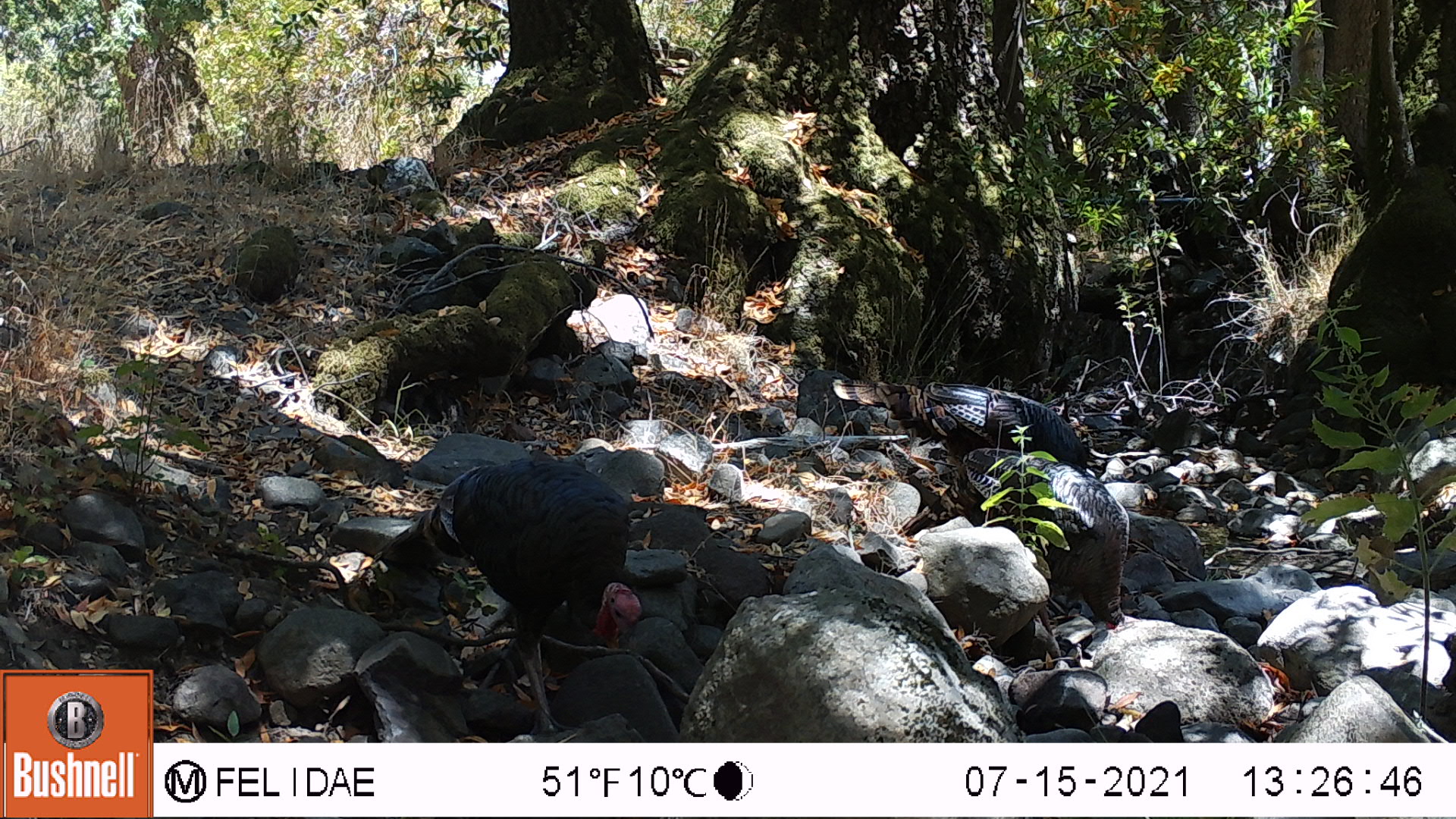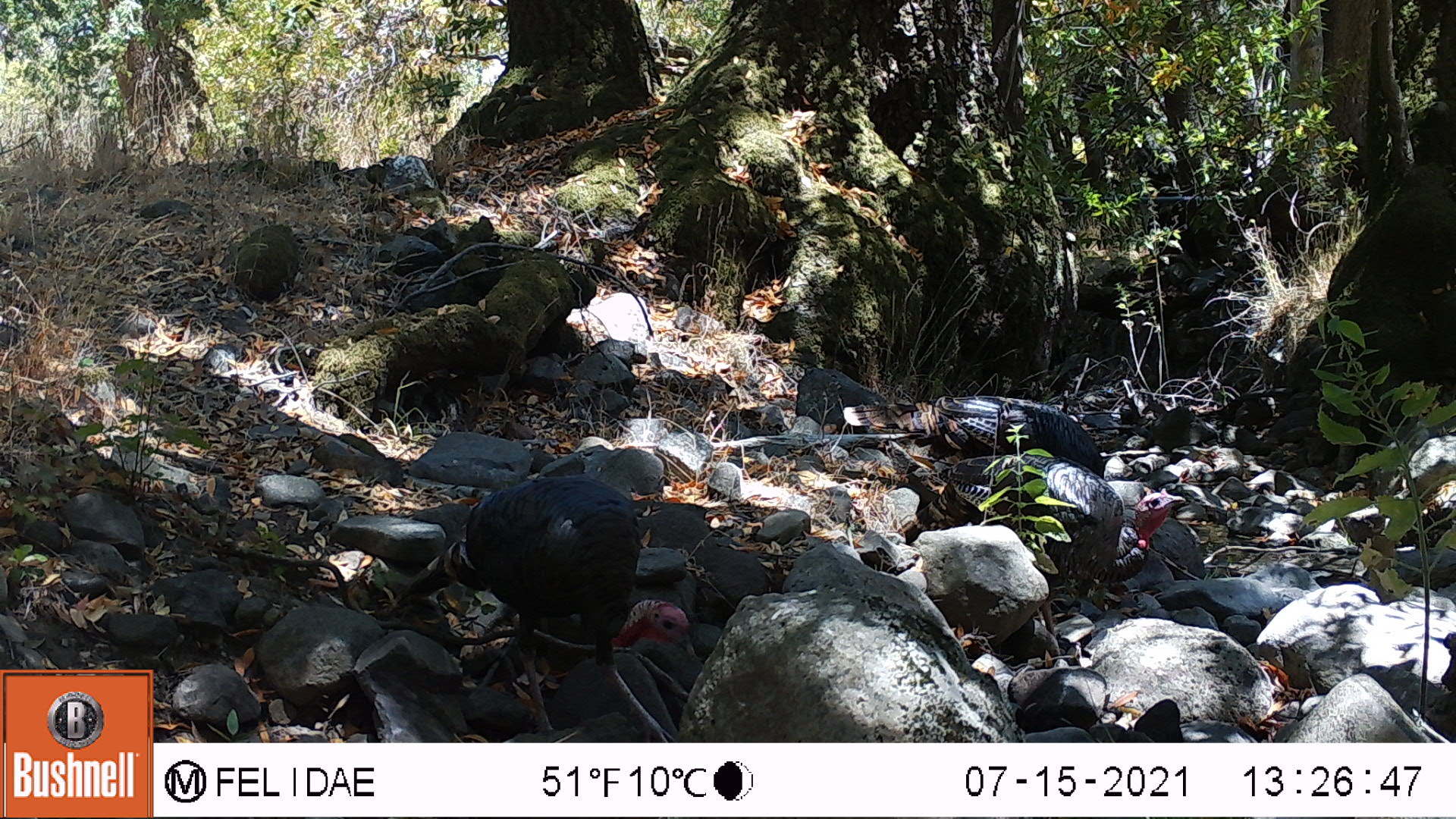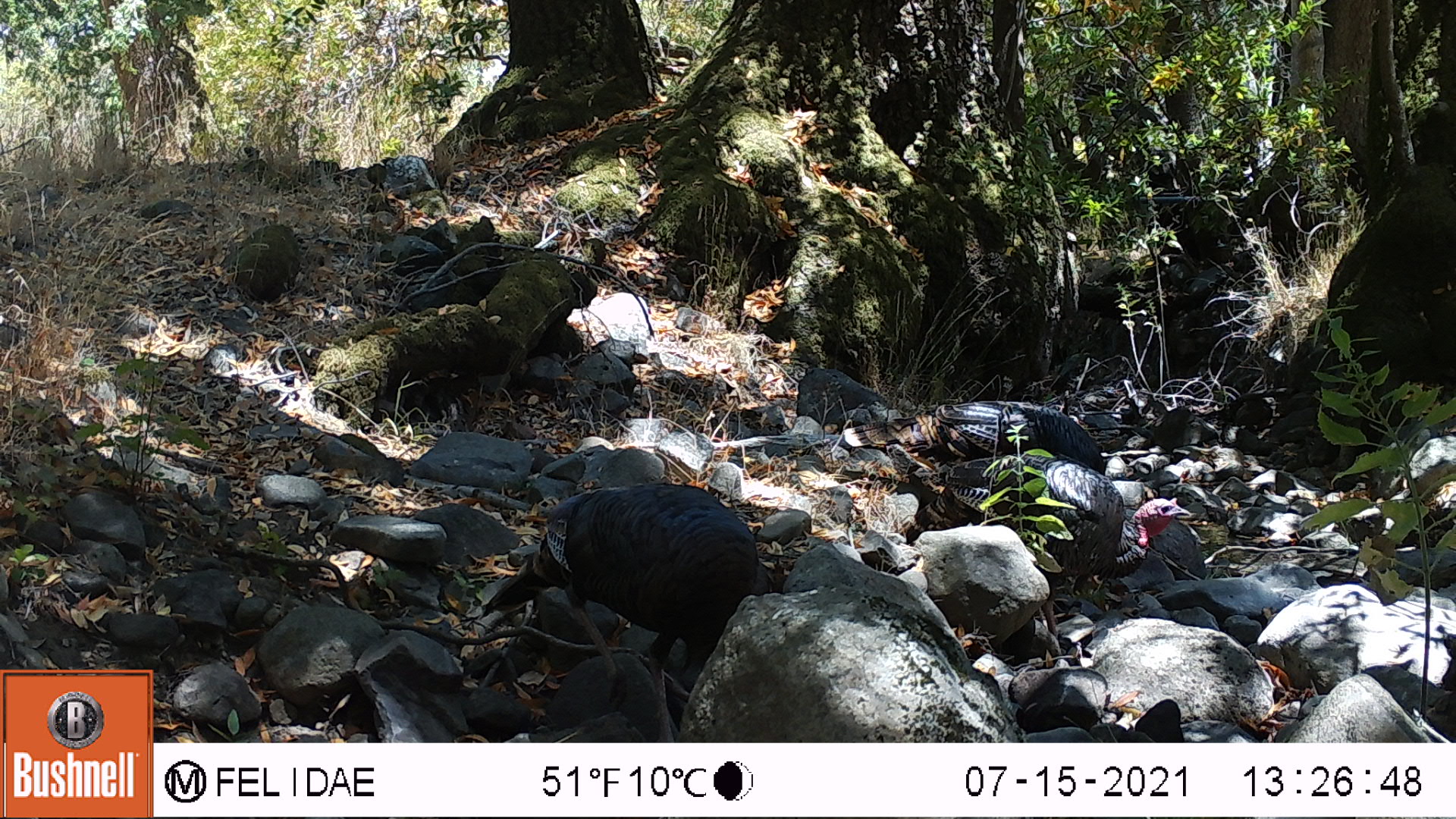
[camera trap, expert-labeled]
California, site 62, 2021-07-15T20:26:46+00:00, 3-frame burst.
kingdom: Animalia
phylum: Chordata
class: Aves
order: Galliformes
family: Phasianidae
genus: Meleagris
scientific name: Meleagris gallopavo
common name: turkey